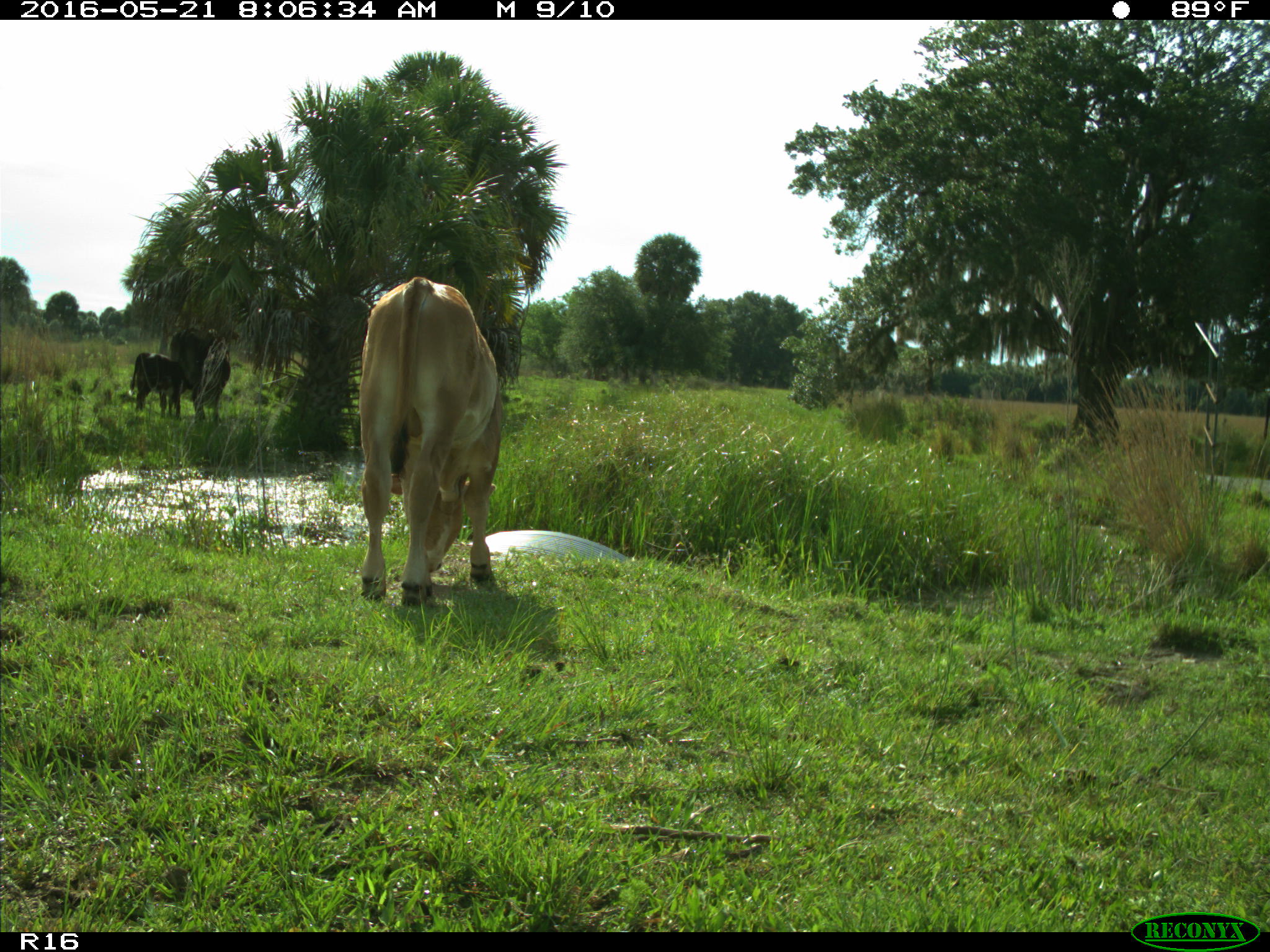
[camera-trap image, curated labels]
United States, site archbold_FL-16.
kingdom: Animalia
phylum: Chordata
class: Mammalia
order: Artiodactyla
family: Bovidae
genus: Bos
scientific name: Bos taurus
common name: domestic cow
Bos taurus (domestic cow).